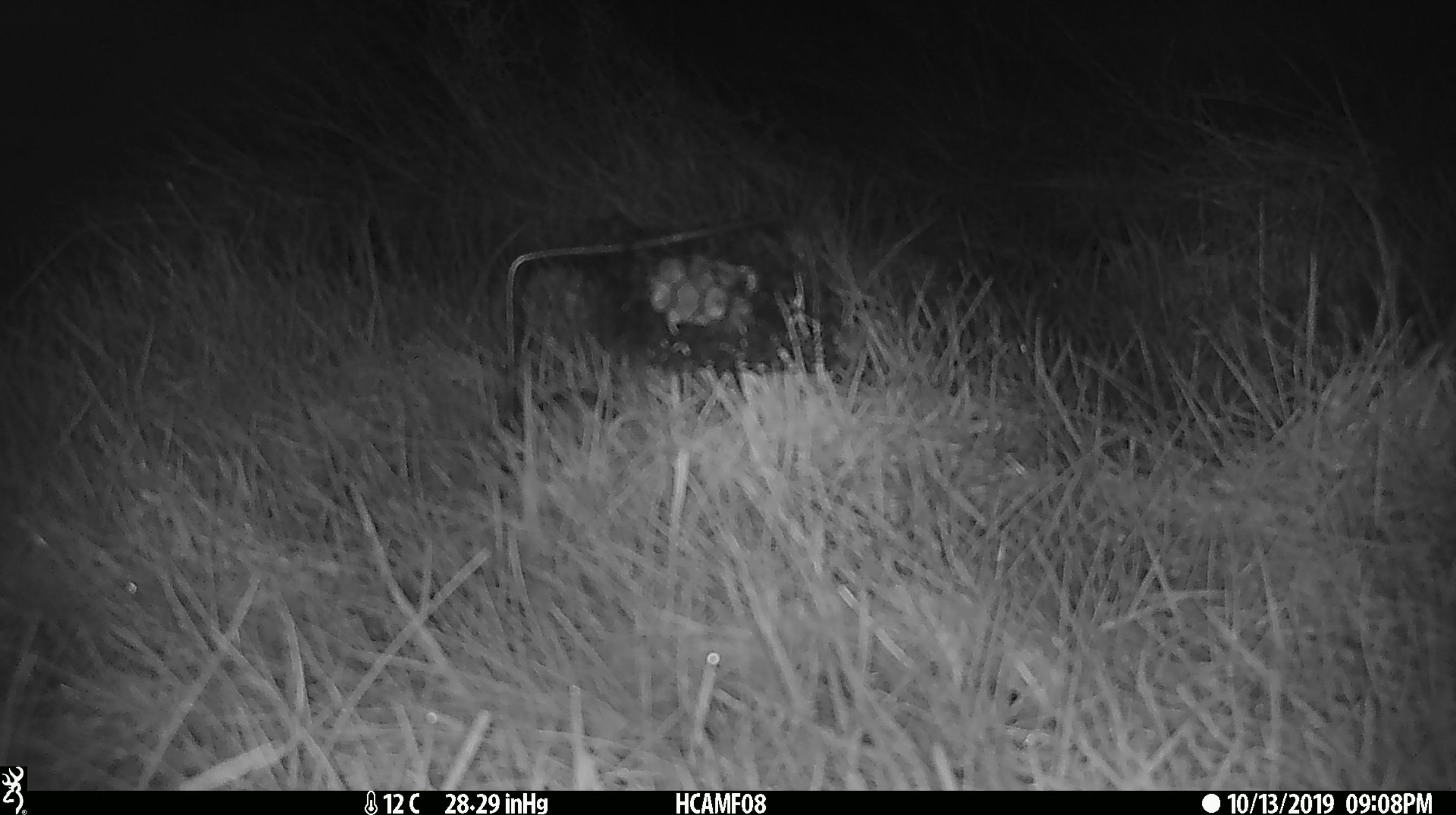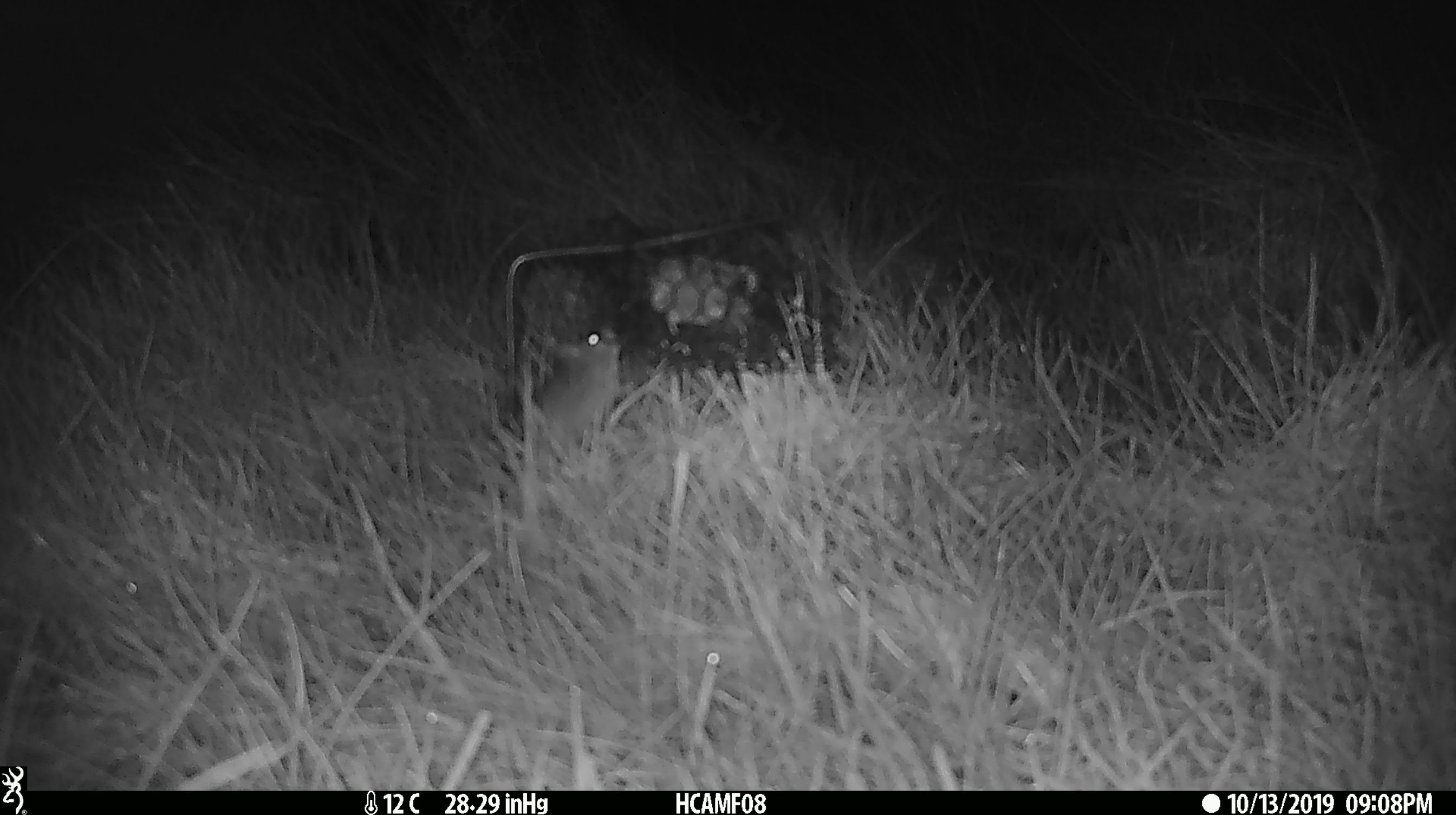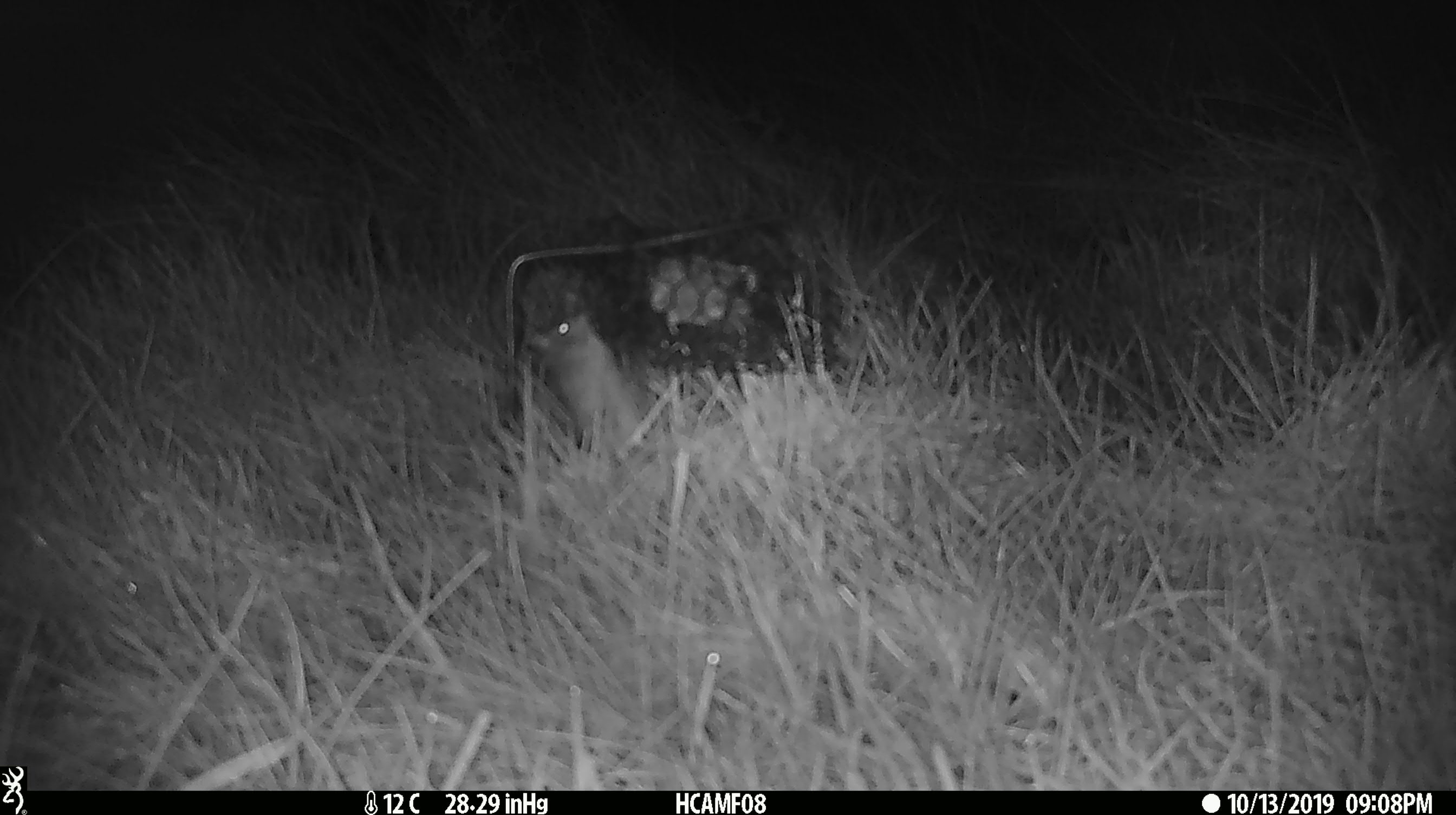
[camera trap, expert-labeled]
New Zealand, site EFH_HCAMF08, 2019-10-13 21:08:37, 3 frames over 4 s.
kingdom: Animalia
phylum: Chordata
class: Mammalia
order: Rodentia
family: Muridae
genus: Mus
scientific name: Mus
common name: mouse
Mouse (Mus).